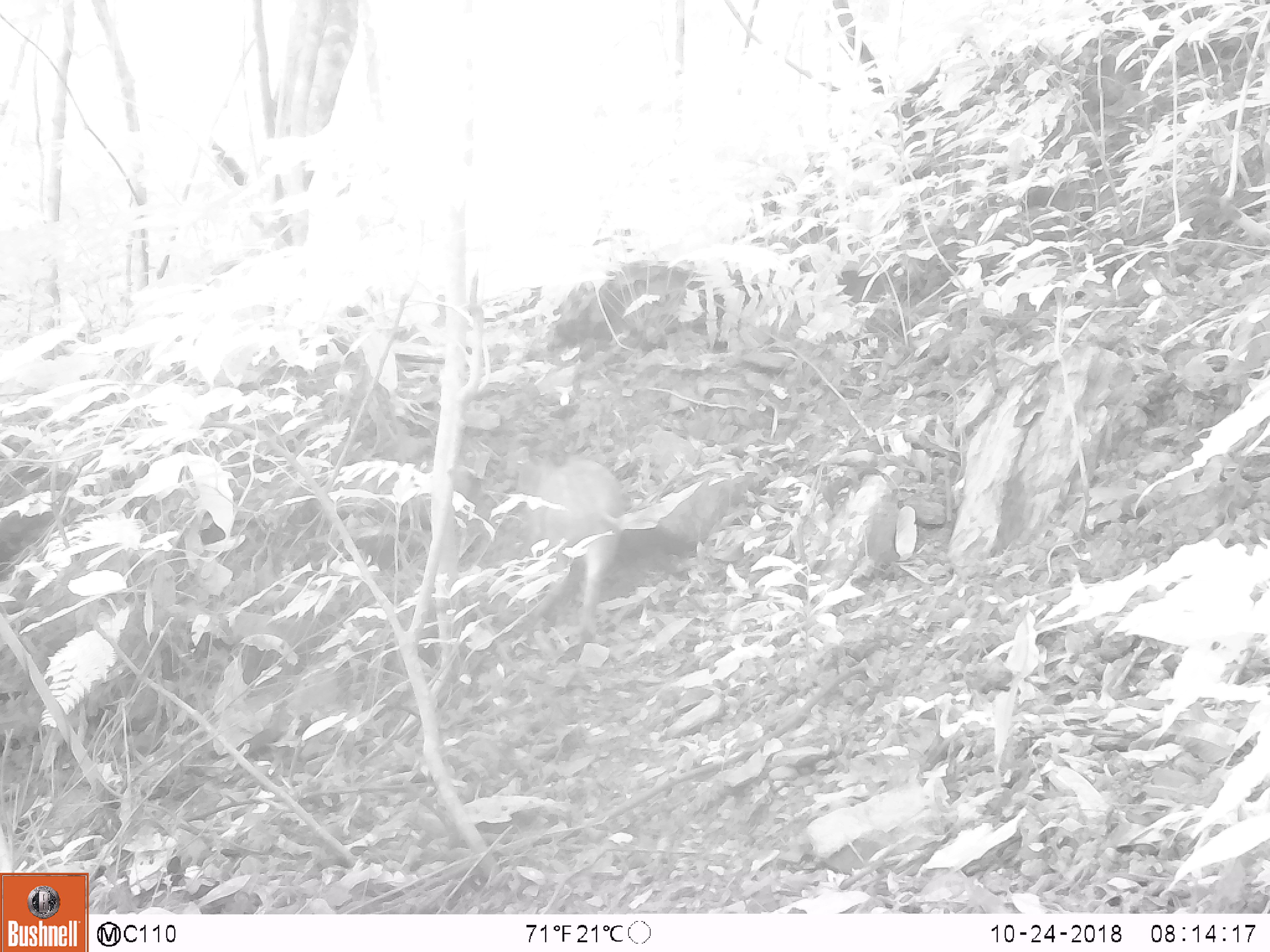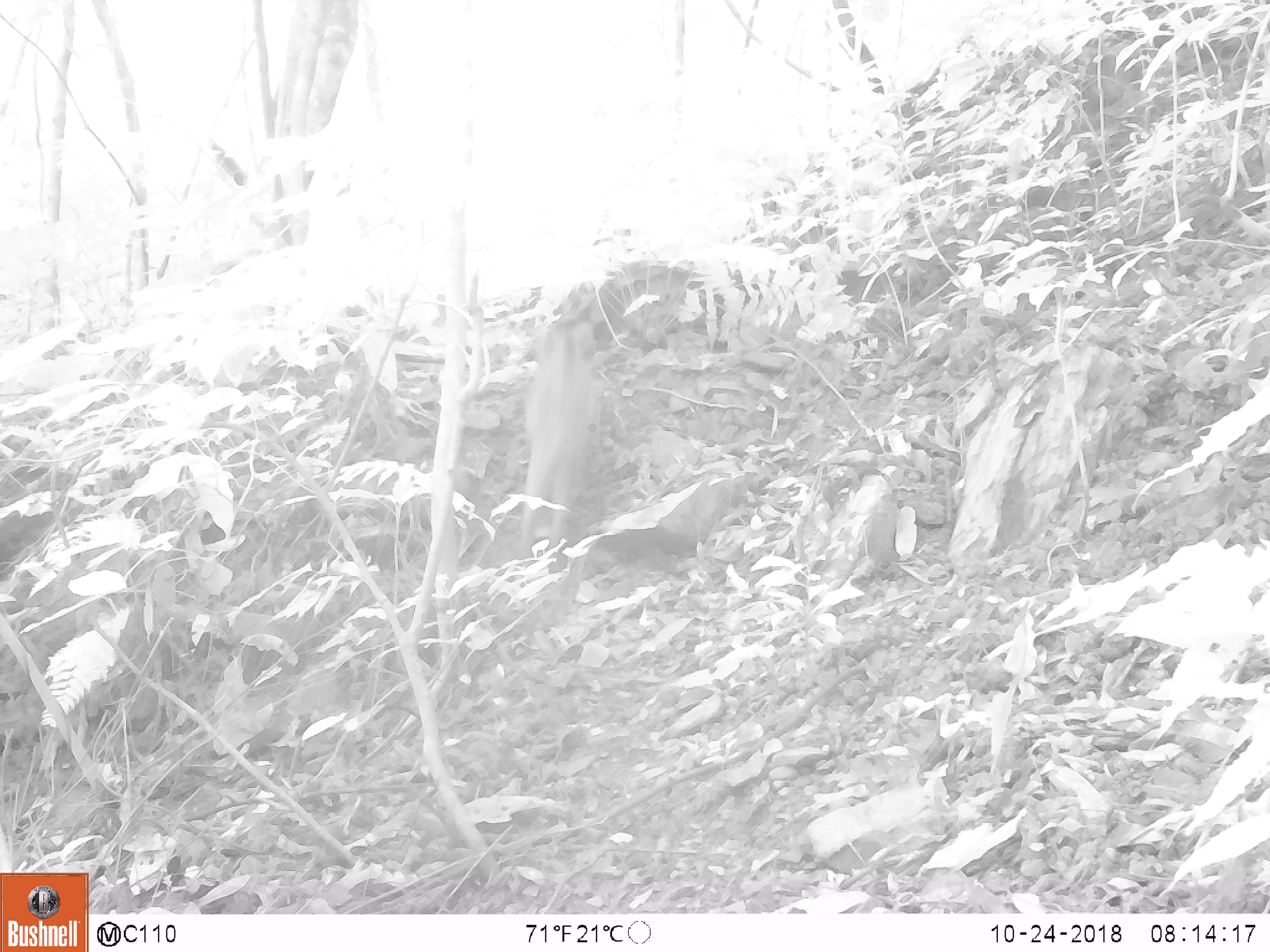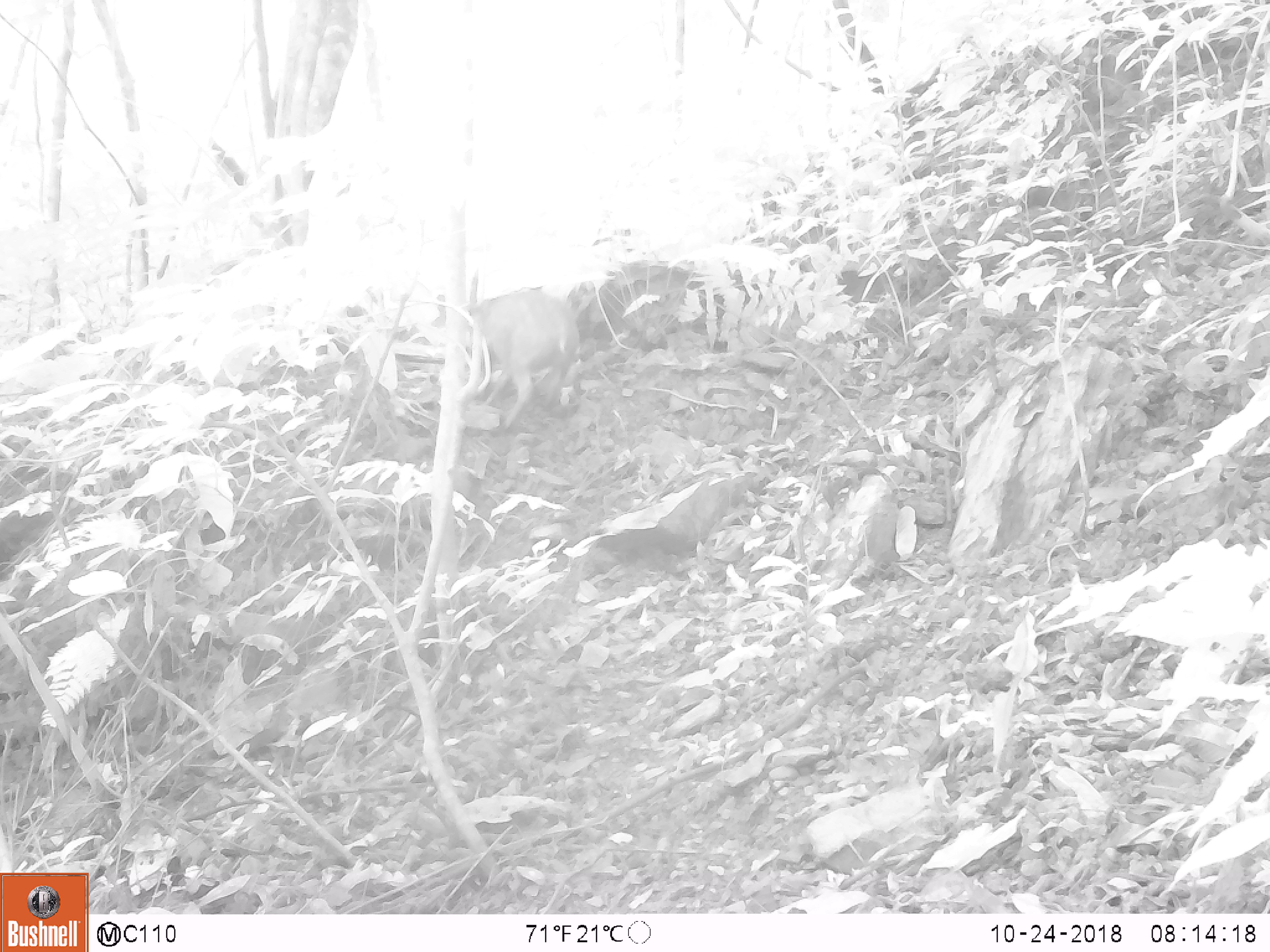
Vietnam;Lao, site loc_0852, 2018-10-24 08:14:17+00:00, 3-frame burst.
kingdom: Animalia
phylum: Chordata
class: Mammalia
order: Artiodactyla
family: Suidae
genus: Sus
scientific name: Sus scrofa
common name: eurasian wild pig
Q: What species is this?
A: Eurasian wild pig (Sus scrofa).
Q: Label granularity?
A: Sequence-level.